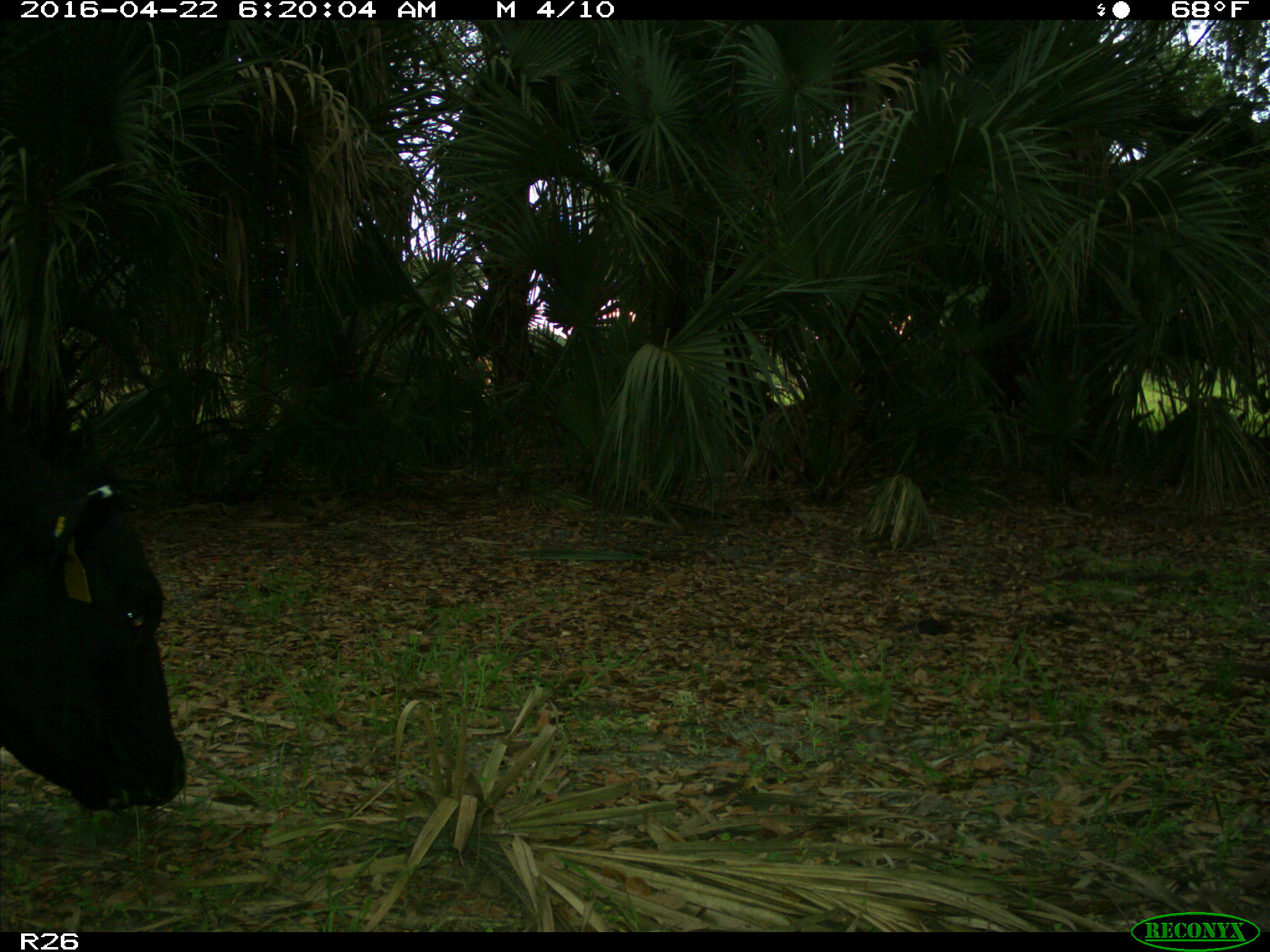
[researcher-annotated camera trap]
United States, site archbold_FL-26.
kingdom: Animalia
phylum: Chordata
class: Mammalia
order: Artiodactyla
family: Bovidae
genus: Bos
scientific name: Bos taurus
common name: domestic cow